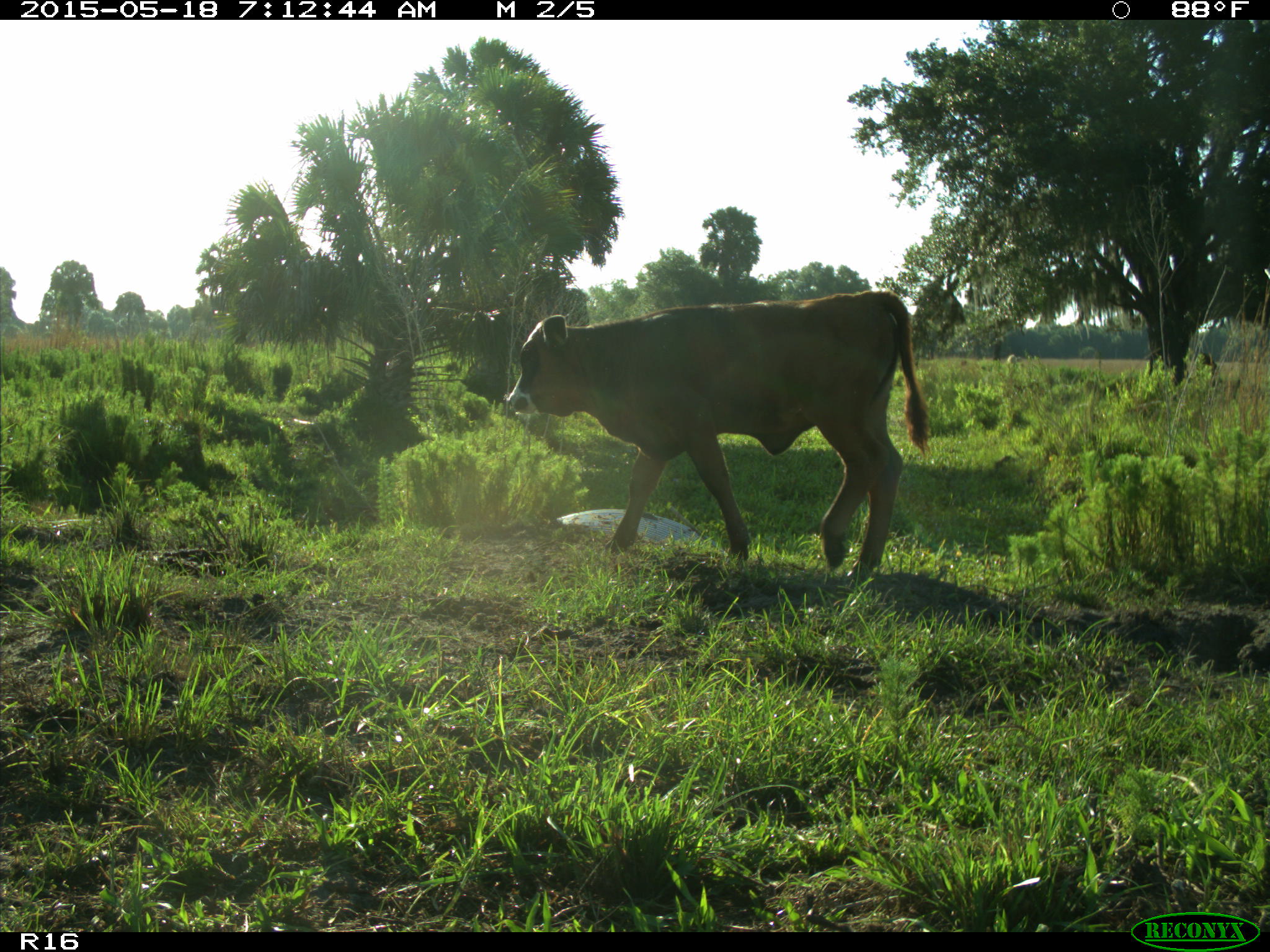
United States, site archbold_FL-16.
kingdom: Animalia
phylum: Chordata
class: Mammalia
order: Artiodactyla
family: Bovidae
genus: Bos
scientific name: Bos taurus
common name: domestic cow